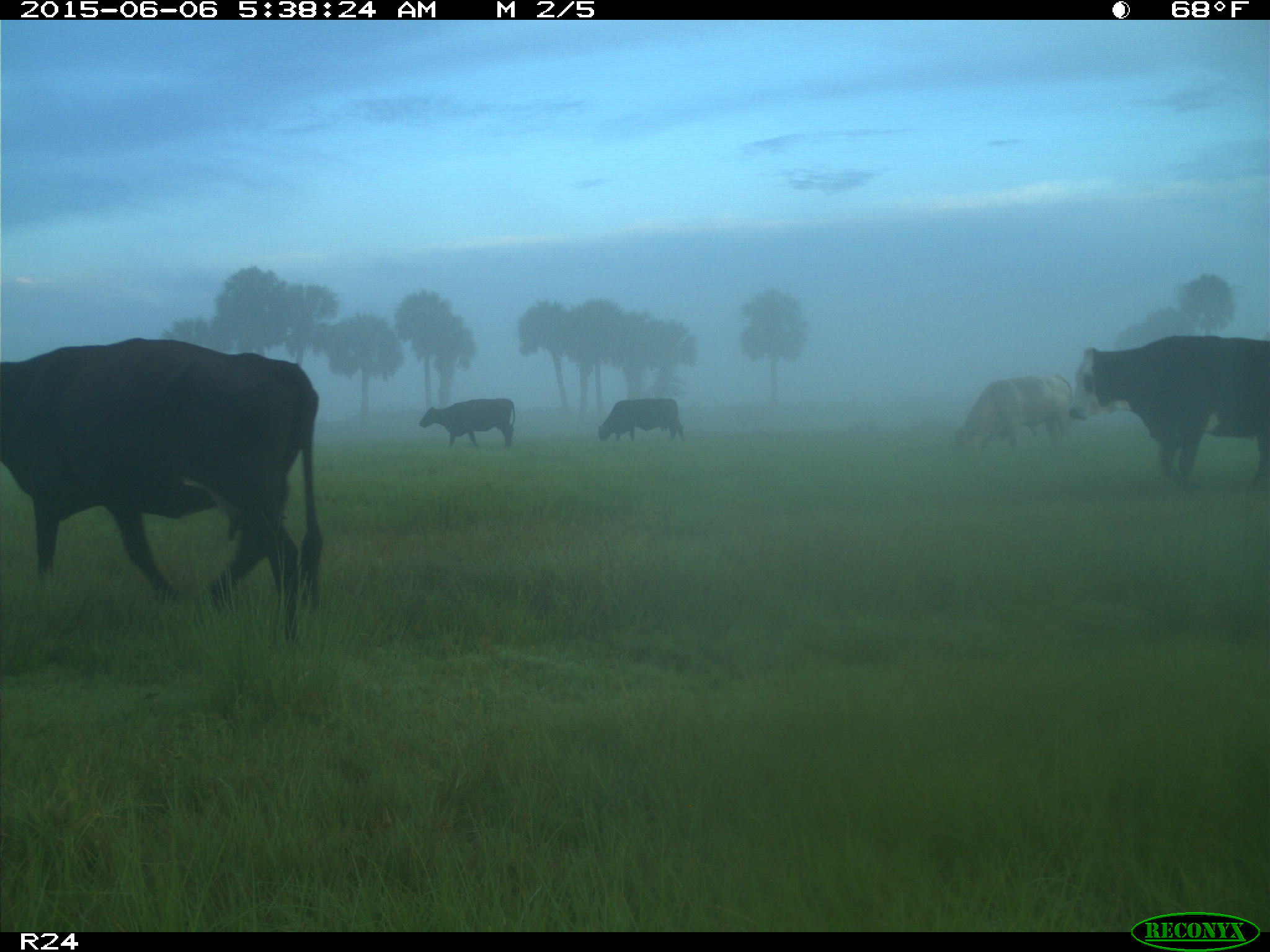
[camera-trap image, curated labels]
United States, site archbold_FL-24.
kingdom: Animalia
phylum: Chordata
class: Mammalia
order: Artiodactyla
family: Bovidae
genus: Bos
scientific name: Bos taurus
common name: domestic cow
Bos taurus (domestic cow).